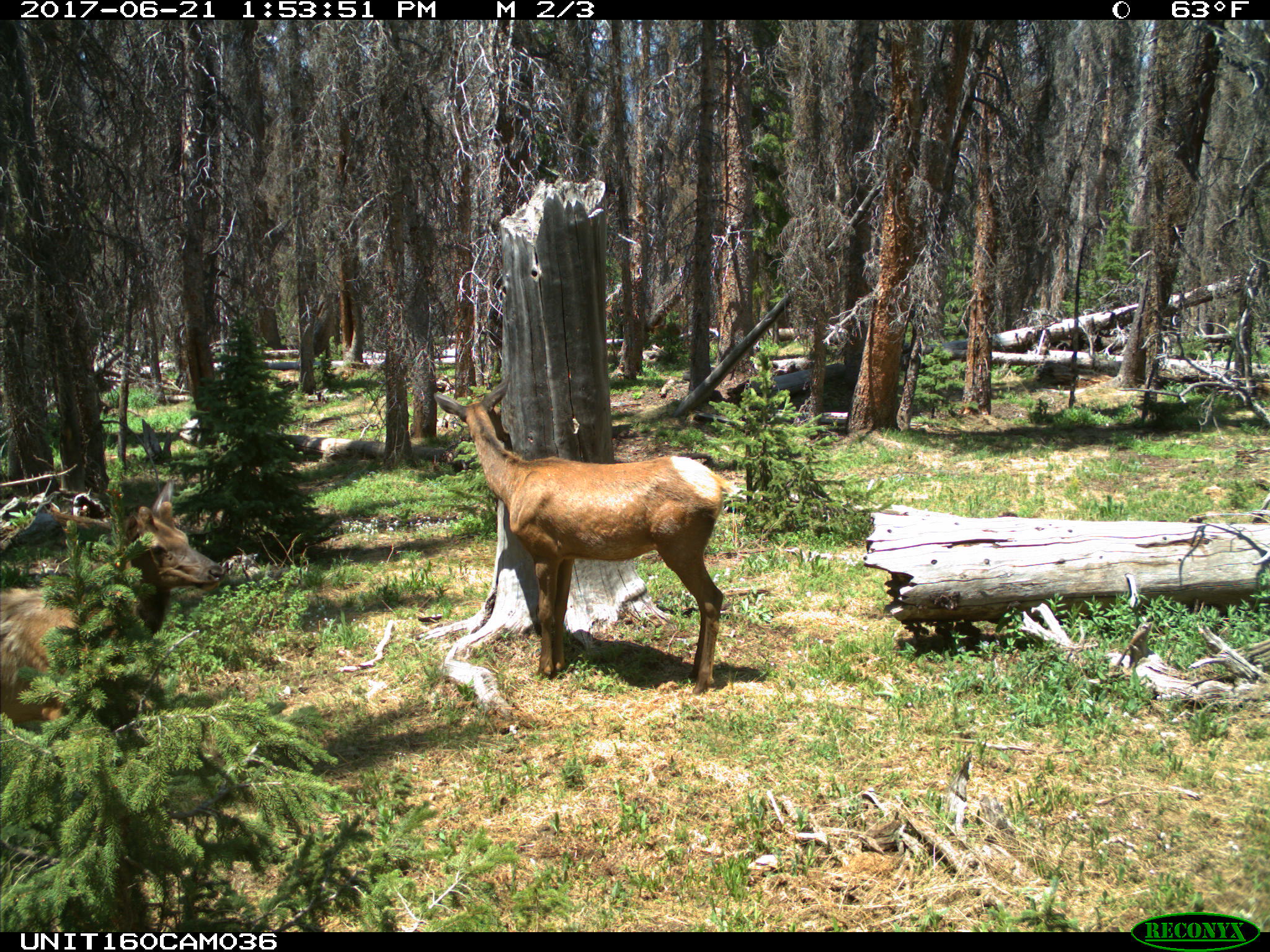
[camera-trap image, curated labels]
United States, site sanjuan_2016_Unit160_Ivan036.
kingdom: Animalia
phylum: Chordata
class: Mammalia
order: Artiodactyla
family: Cervidae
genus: Cervus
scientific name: Cervus elaphus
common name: red deer